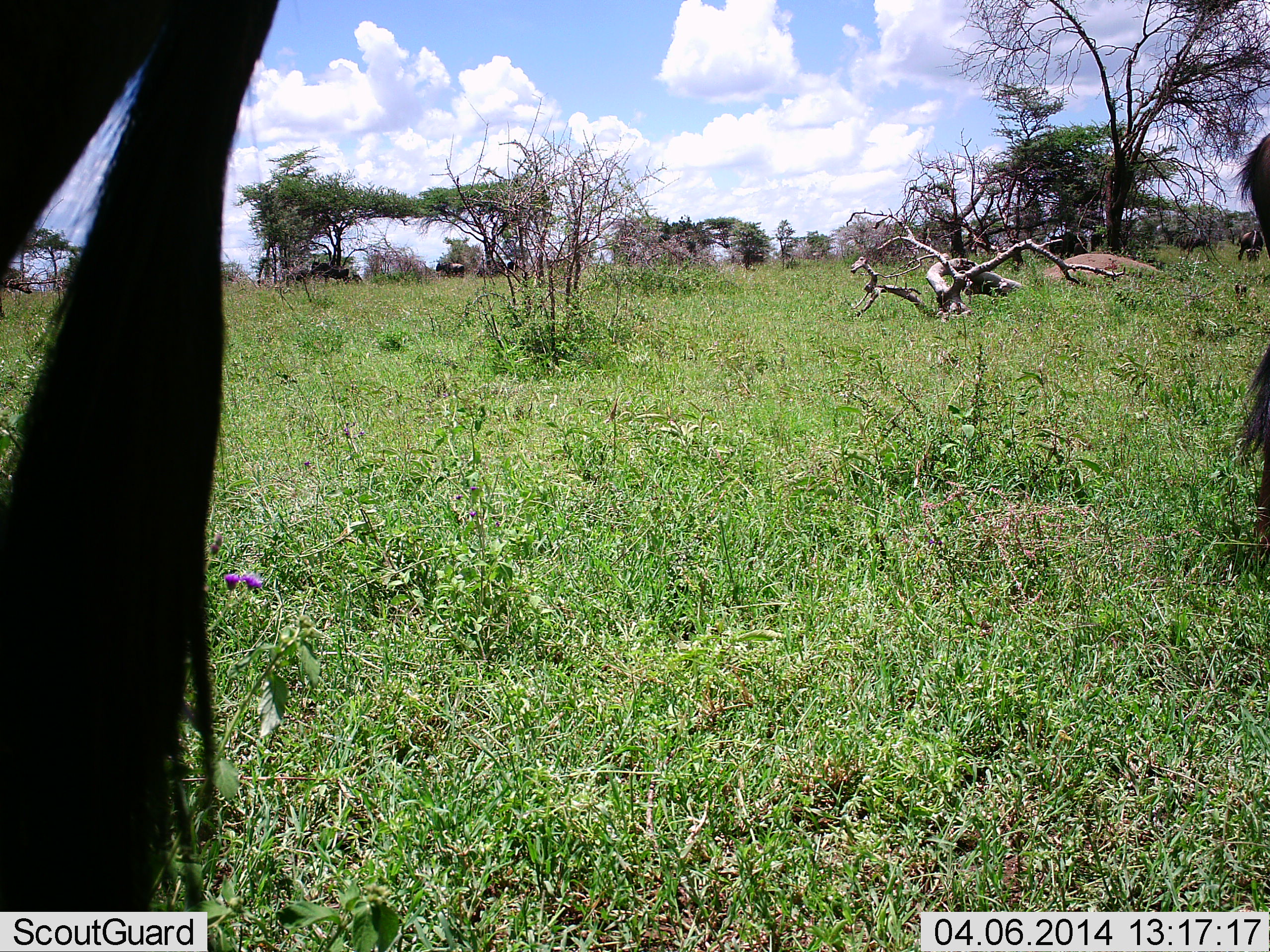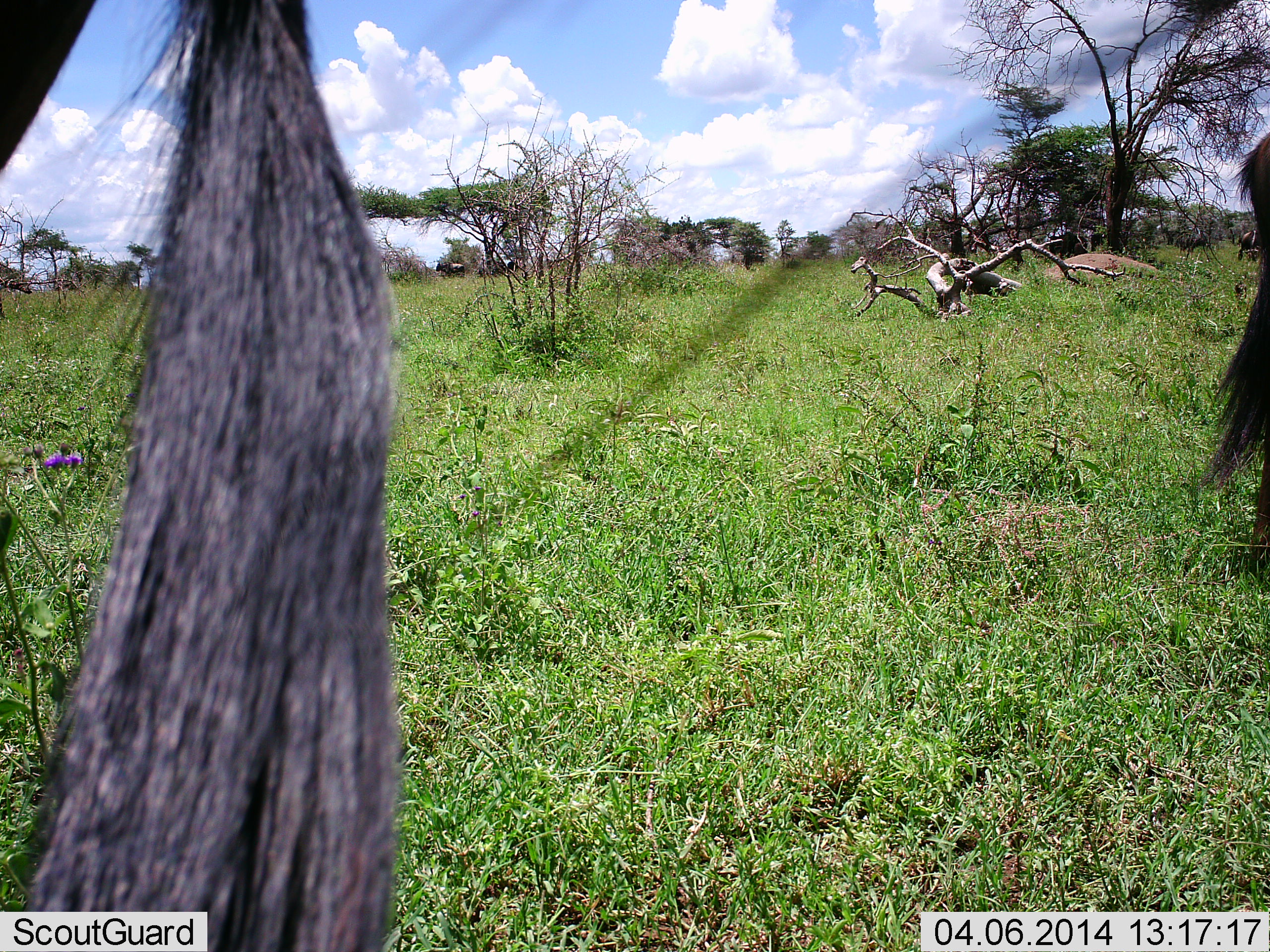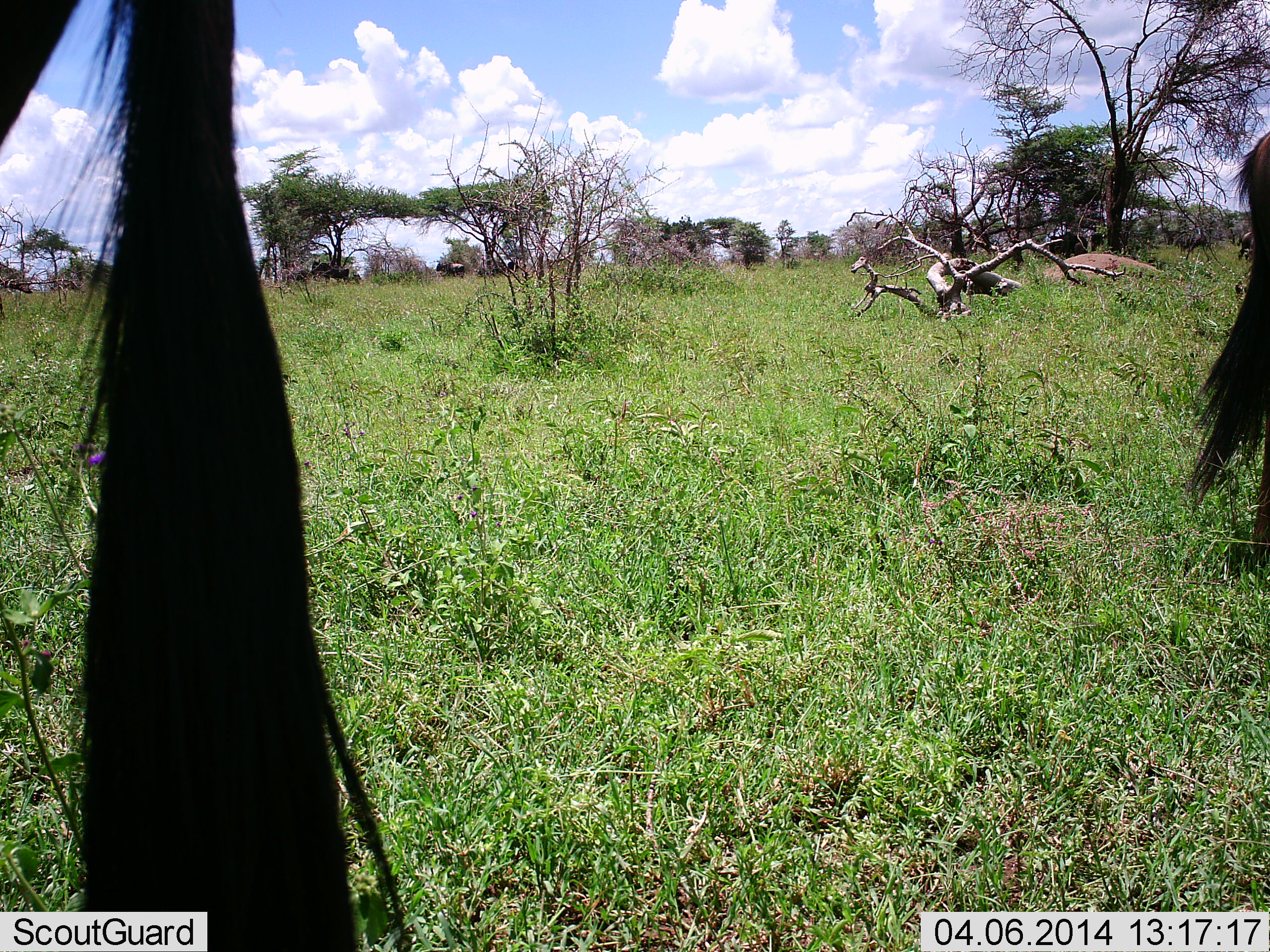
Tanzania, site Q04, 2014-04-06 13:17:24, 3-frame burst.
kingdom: Animalia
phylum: Chordata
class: Mammalia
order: Artiodactyla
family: Bovidae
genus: Connochaetes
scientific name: Connochaetes taurinus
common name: blue wildebeest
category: wildebeest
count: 2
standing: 100%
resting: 0%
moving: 0%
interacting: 0%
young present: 0%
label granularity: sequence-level